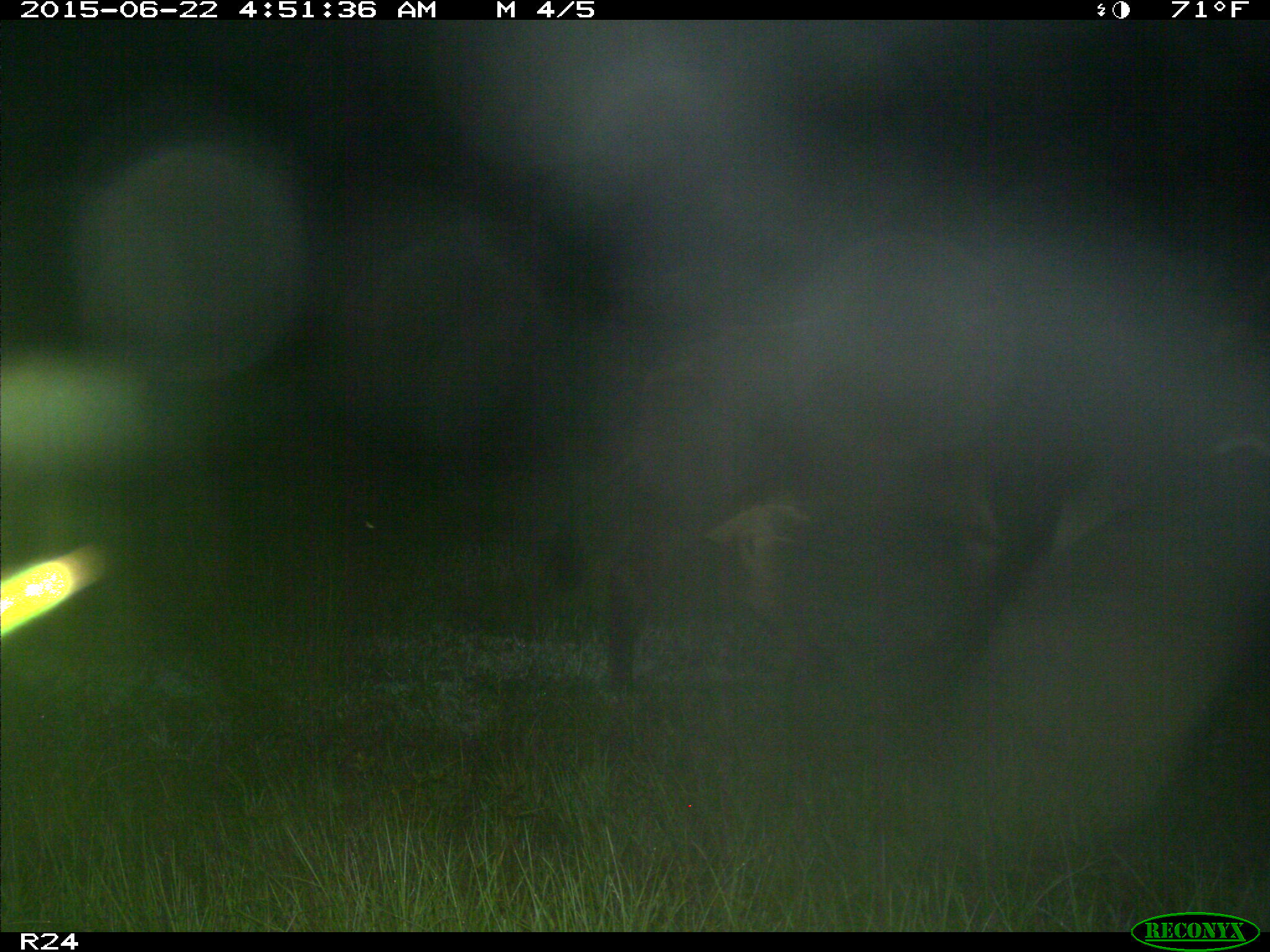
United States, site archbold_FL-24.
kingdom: Animalia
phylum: Chordata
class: Mammalia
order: Artiodactyla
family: Bovidae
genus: Bos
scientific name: Bos taurus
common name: domestic cow